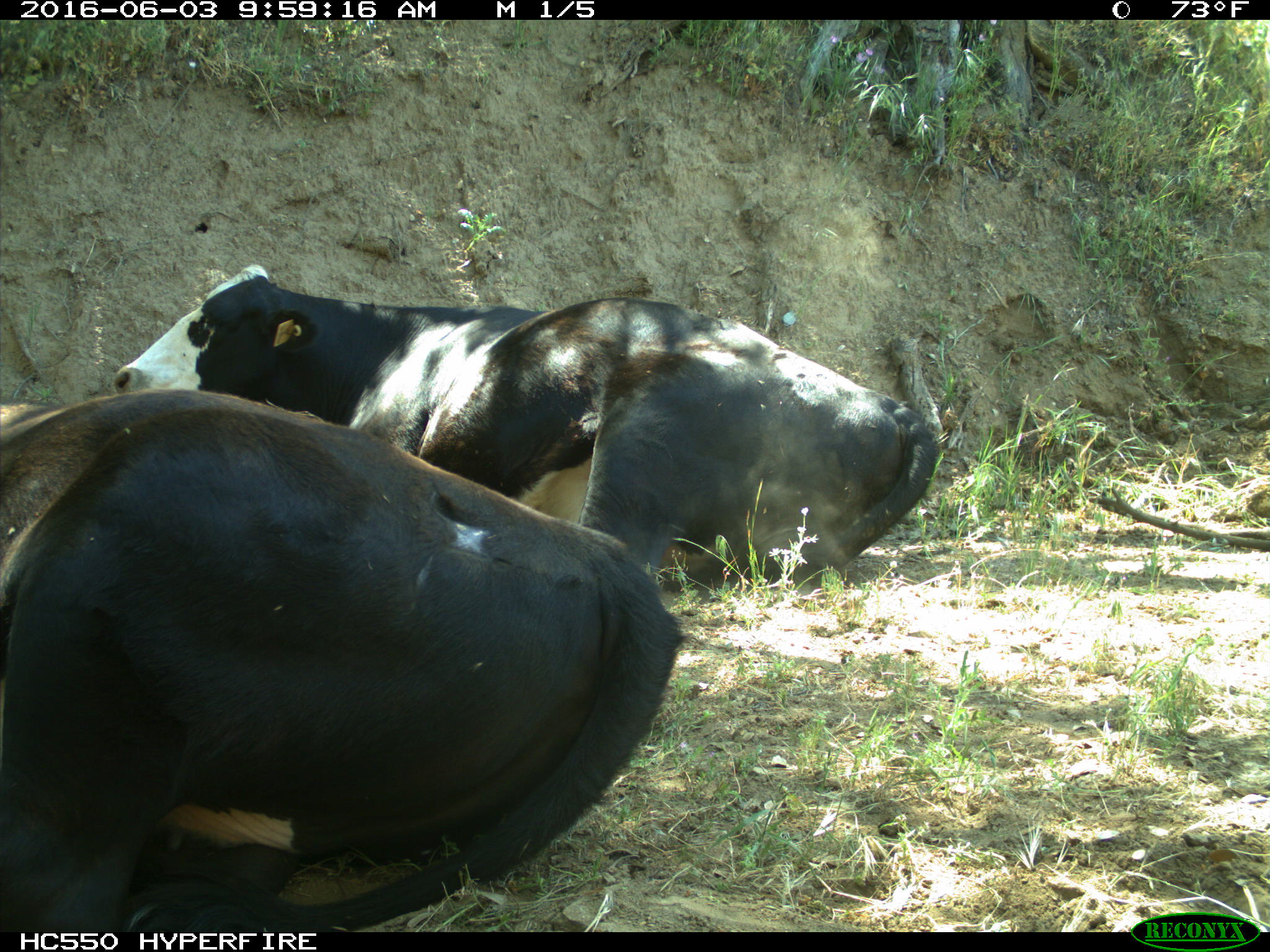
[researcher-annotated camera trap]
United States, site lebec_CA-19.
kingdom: Animalia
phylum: Chordata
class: Mammalia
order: Artiodactyla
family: Bovidae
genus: Bos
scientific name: Bos taurus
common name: domestic cow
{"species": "Bos taurus (domestic cow)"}